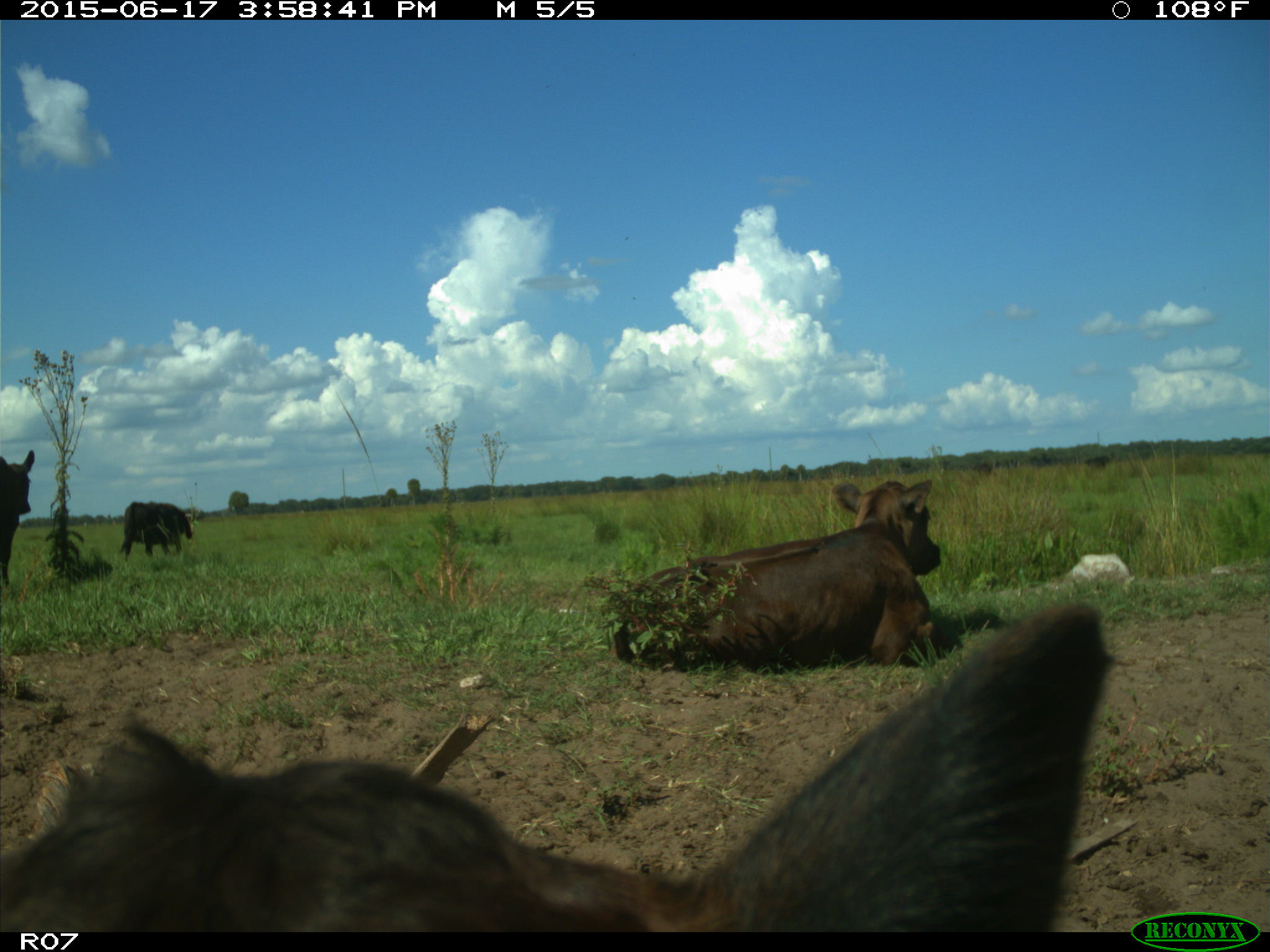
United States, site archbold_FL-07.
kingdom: Animalia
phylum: Chordata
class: Mammalia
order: Artiodactyla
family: Bovidae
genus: Bos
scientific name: Bos taurus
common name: domestic cow